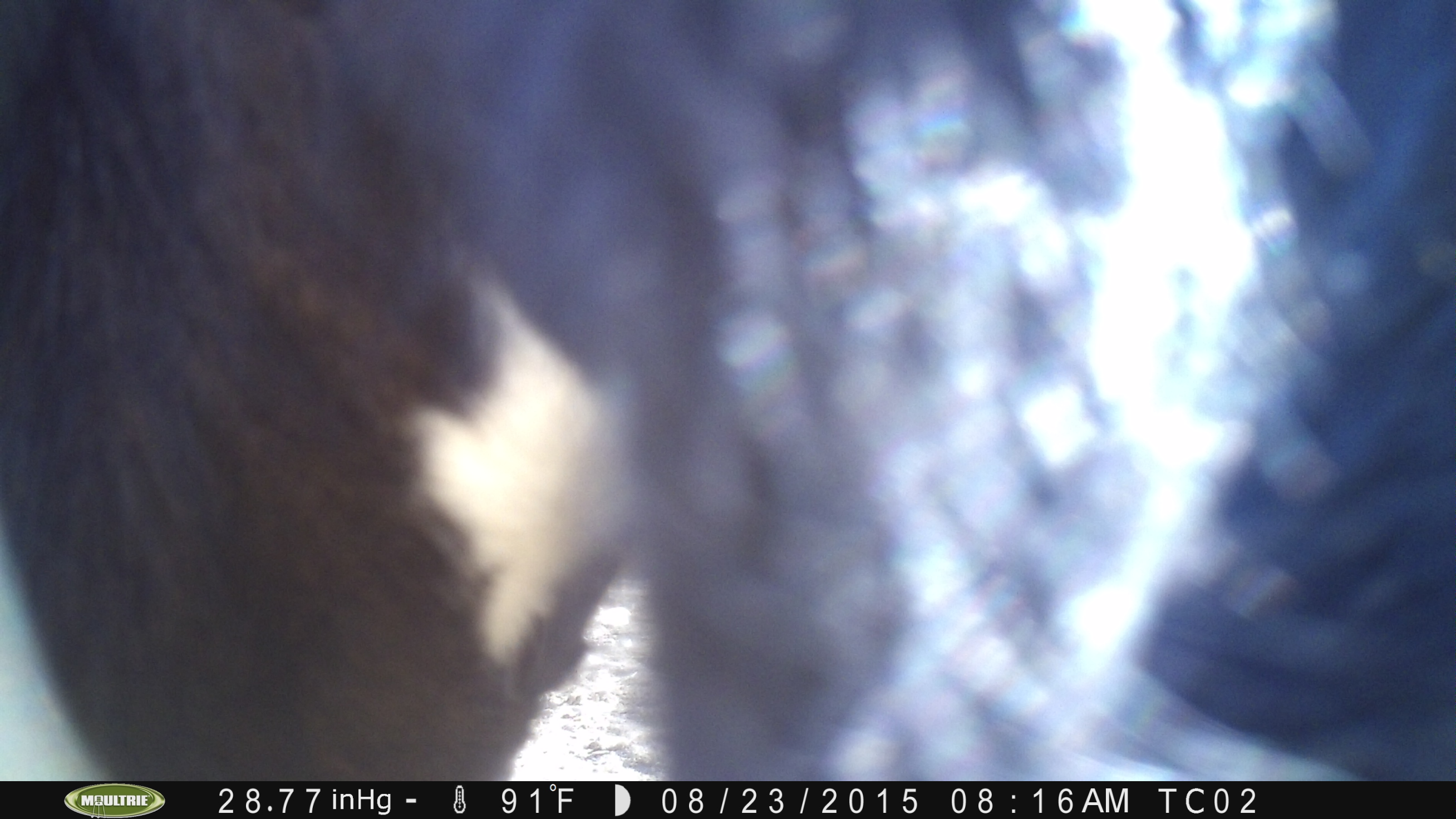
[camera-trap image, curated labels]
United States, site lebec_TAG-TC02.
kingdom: Animalia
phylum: Chordata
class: Mammalia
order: Artiodactyla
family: Bovidae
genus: Bos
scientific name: Bos taurus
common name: domestic cow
Bos taurus (domestic cow).